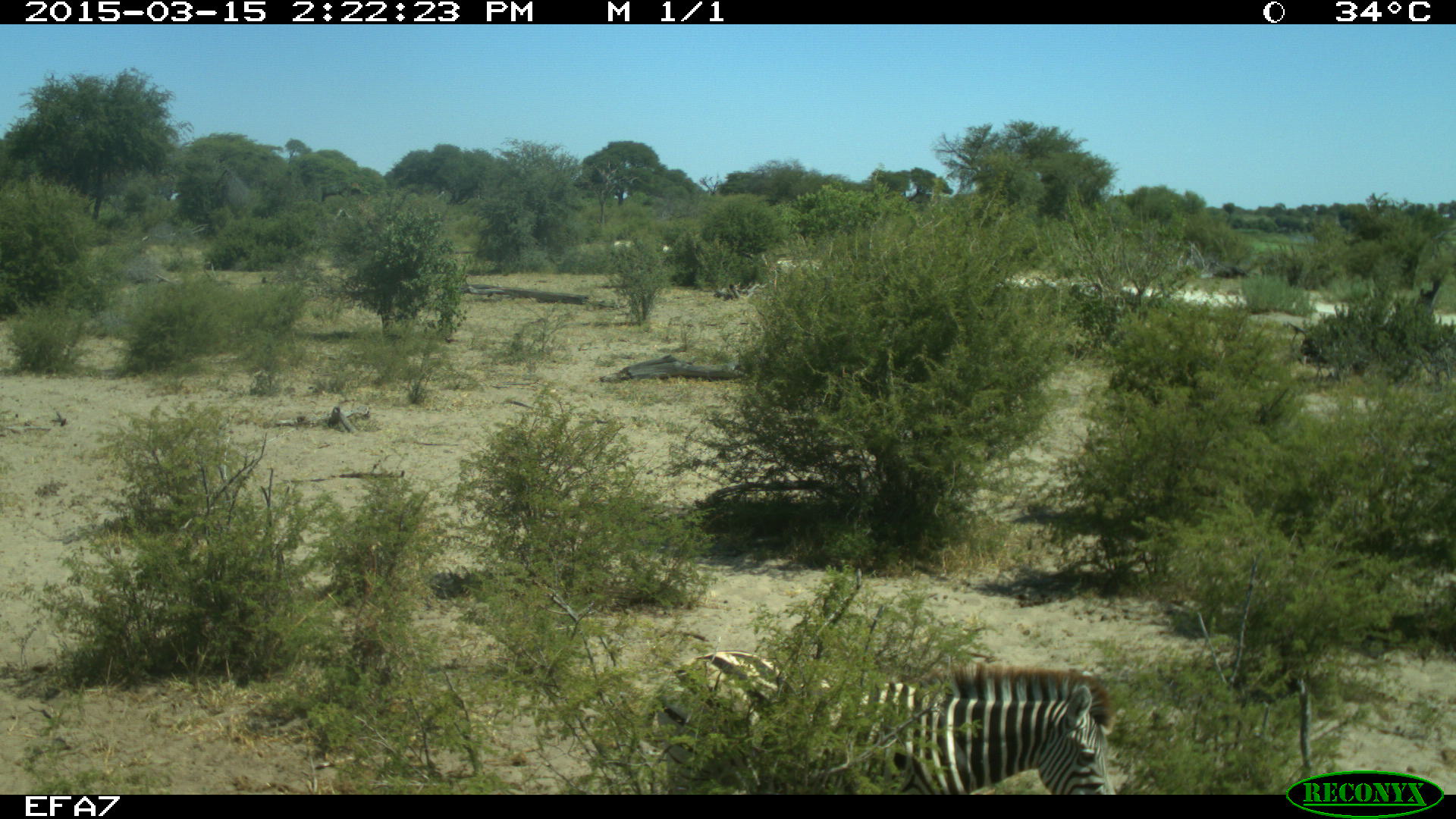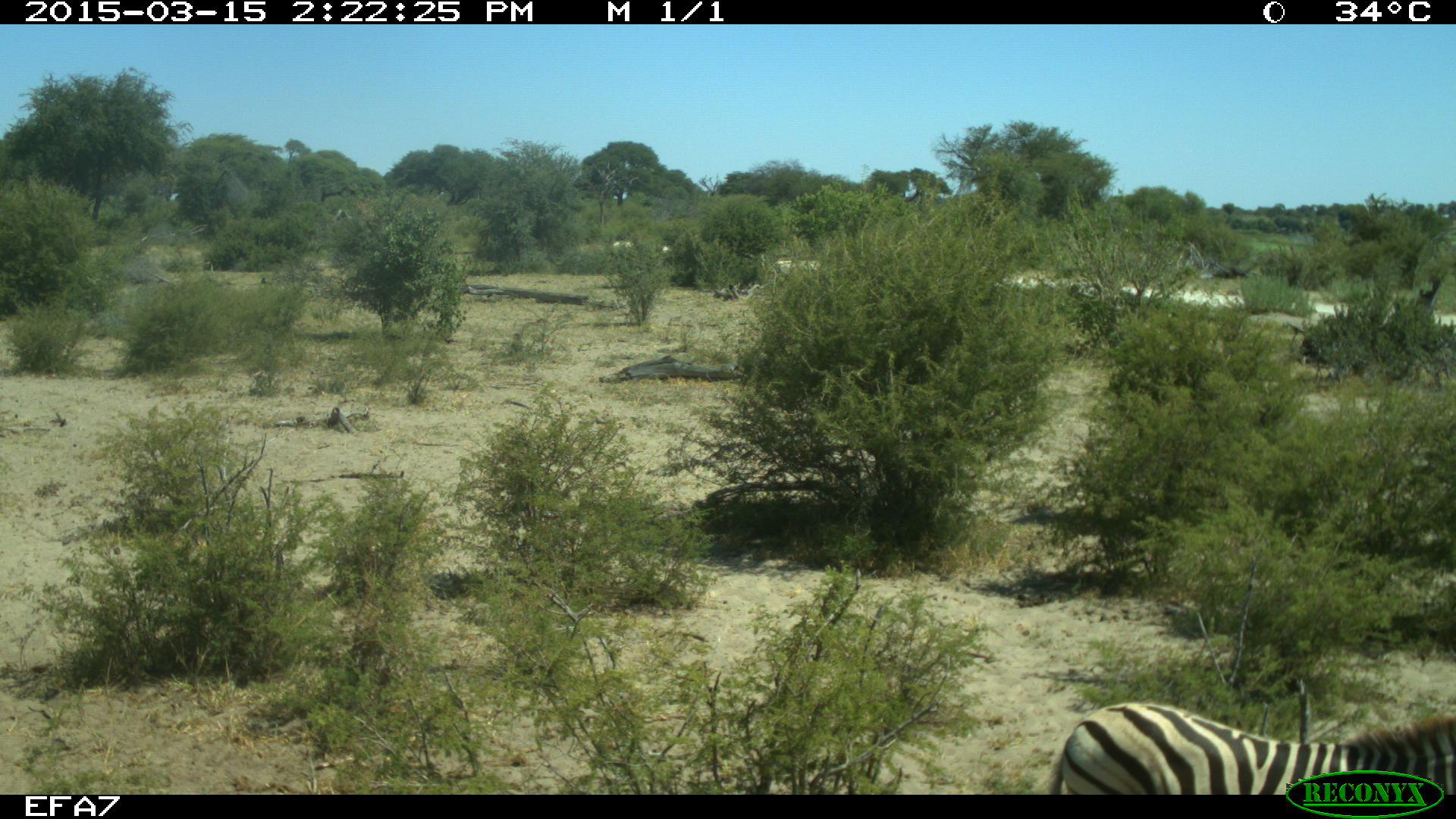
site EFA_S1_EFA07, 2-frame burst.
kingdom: Animalia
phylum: Chordata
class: Mammalia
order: Perissodactyla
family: Equidae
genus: Equus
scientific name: Equus quagga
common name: plains zebra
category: zebraplains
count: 1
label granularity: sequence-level